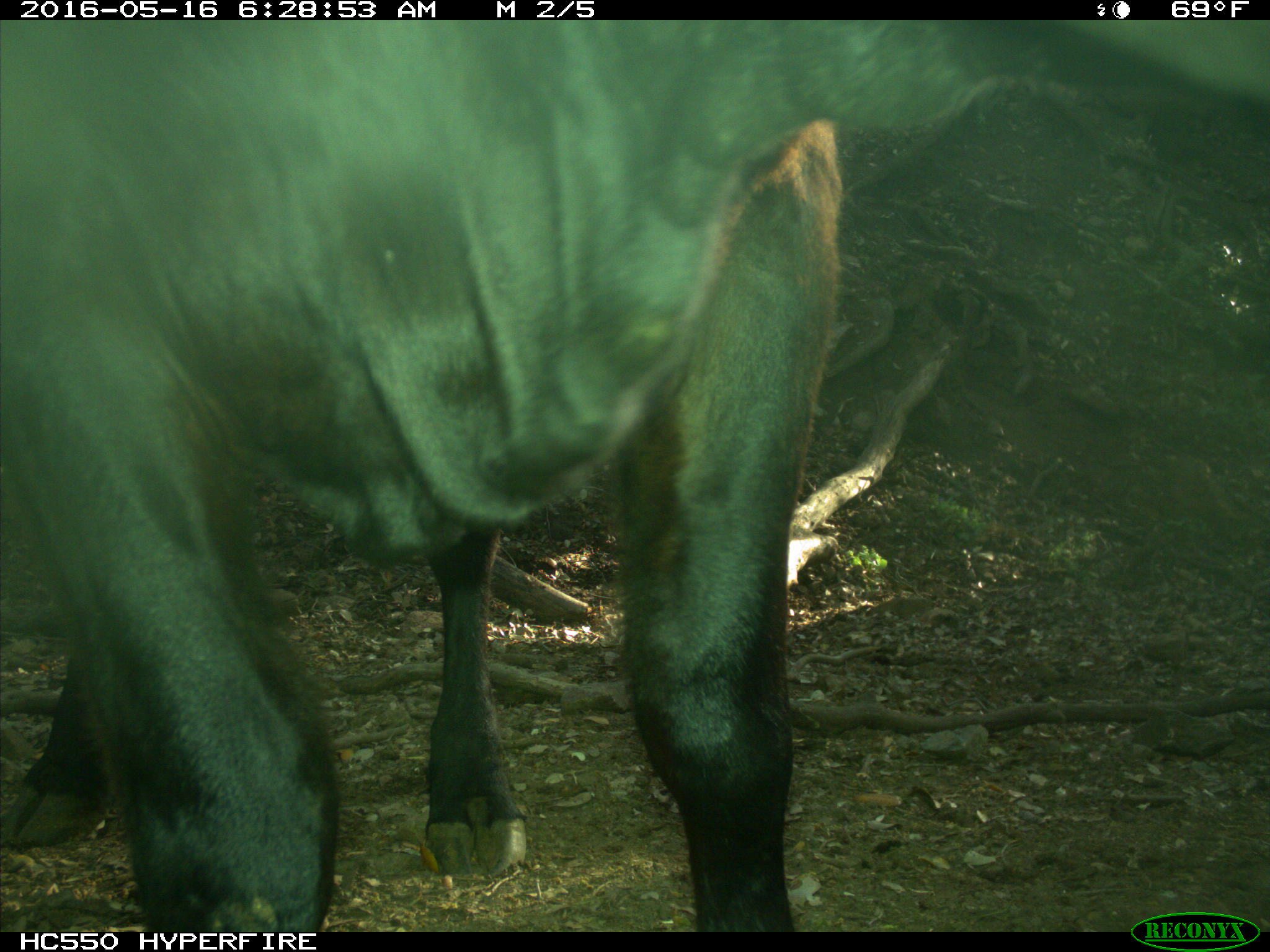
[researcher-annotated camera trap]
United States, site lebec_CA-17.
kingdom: Animalia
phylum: Chordata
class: Mammalia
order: Artiodactyla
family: Bovidae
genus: Bos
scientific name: Bos taurus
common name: domestic cow